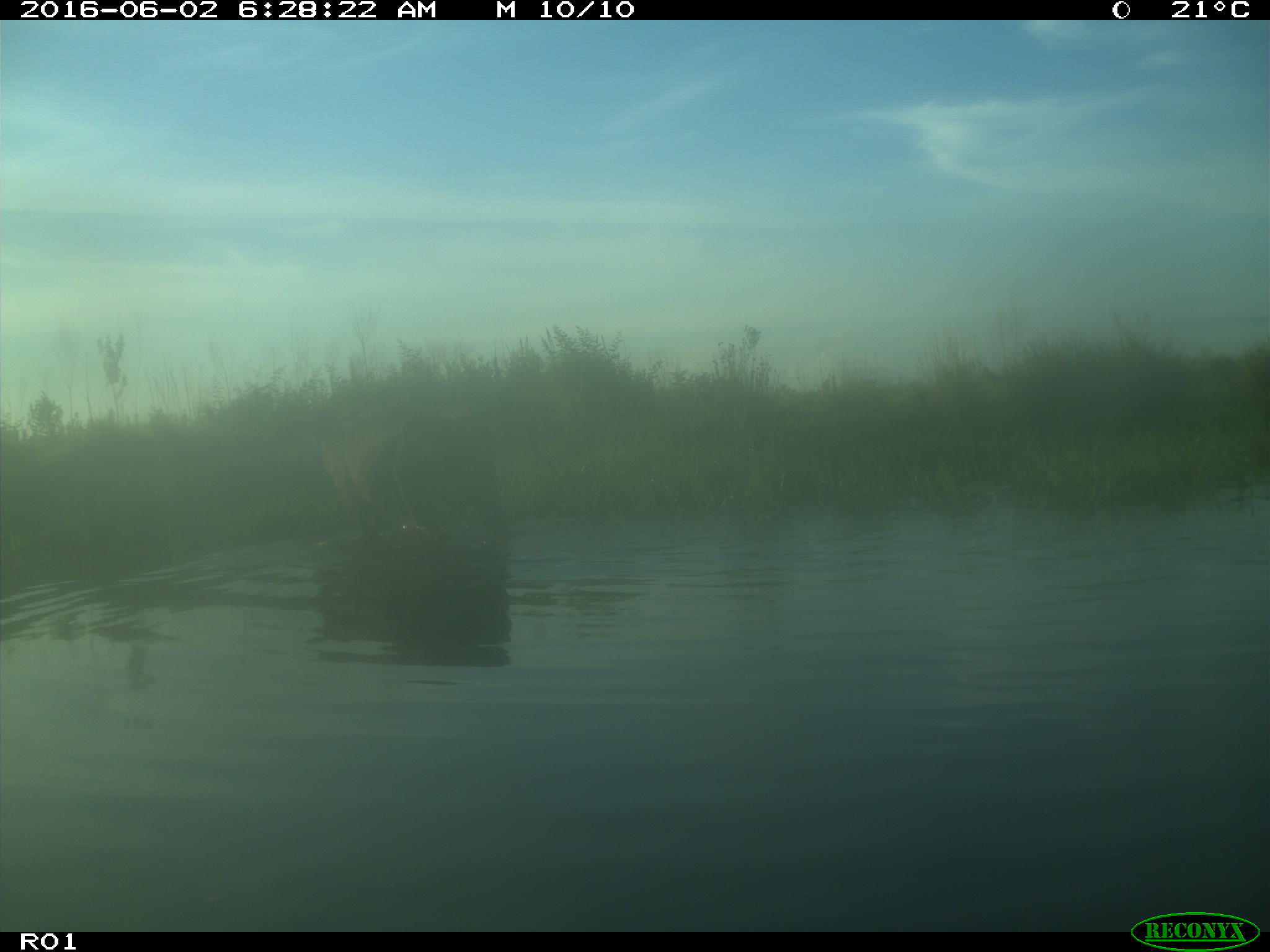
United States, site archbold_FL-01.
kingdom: Animalia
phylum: Chordata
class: Mammalia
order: Artiodactyla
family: Bovidae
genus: Bos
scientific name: Bos taurus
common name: domestic cow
Bos taurus (domestic cow).